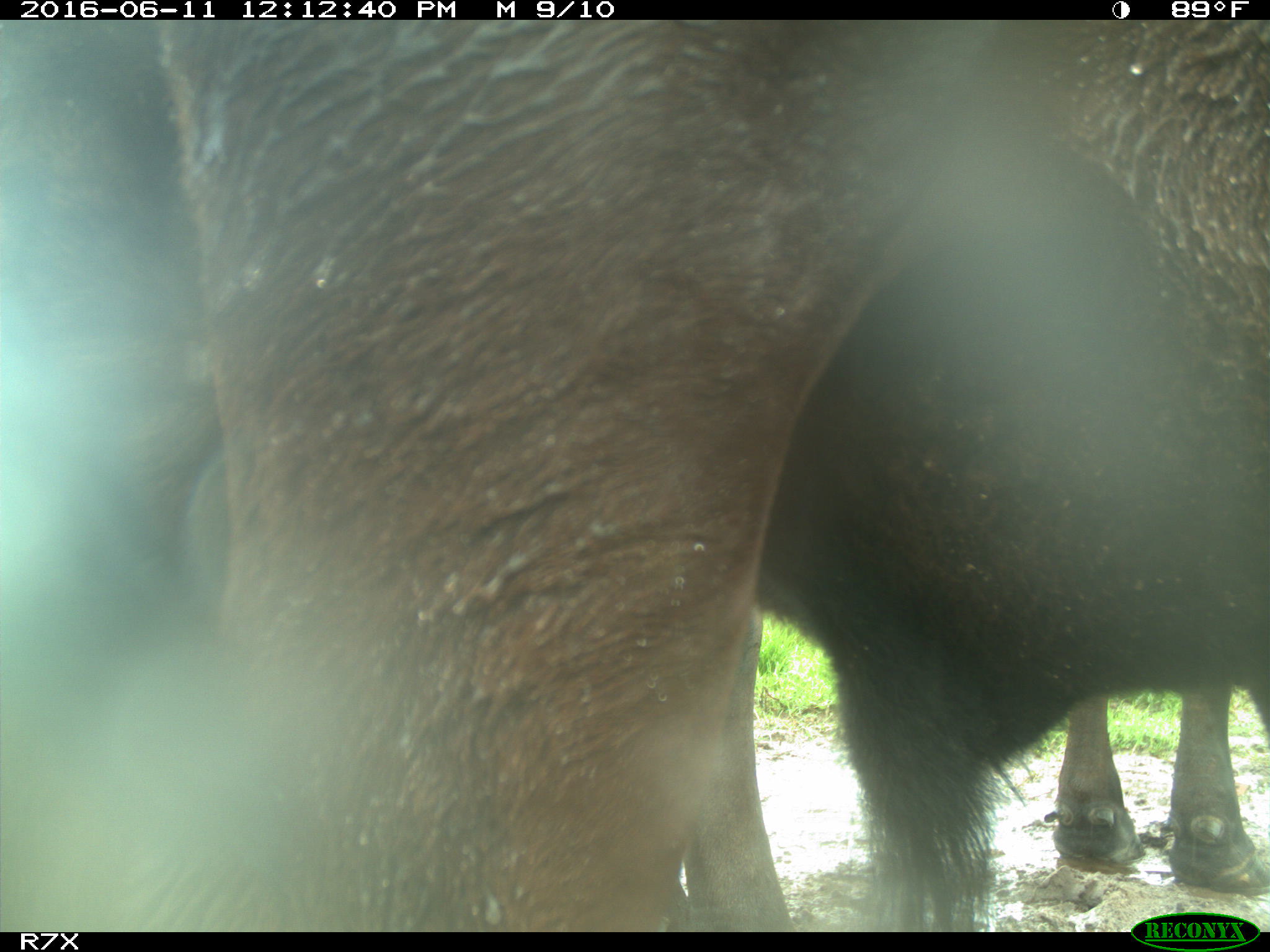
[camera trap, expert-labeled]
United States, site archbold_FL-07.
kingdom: Animalia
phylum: Chordata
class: Mammalia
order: Artiodactyla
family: Bovidae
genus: Bos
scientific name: Bos taurus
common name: domestic cow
Bos taurus (domestic cow).